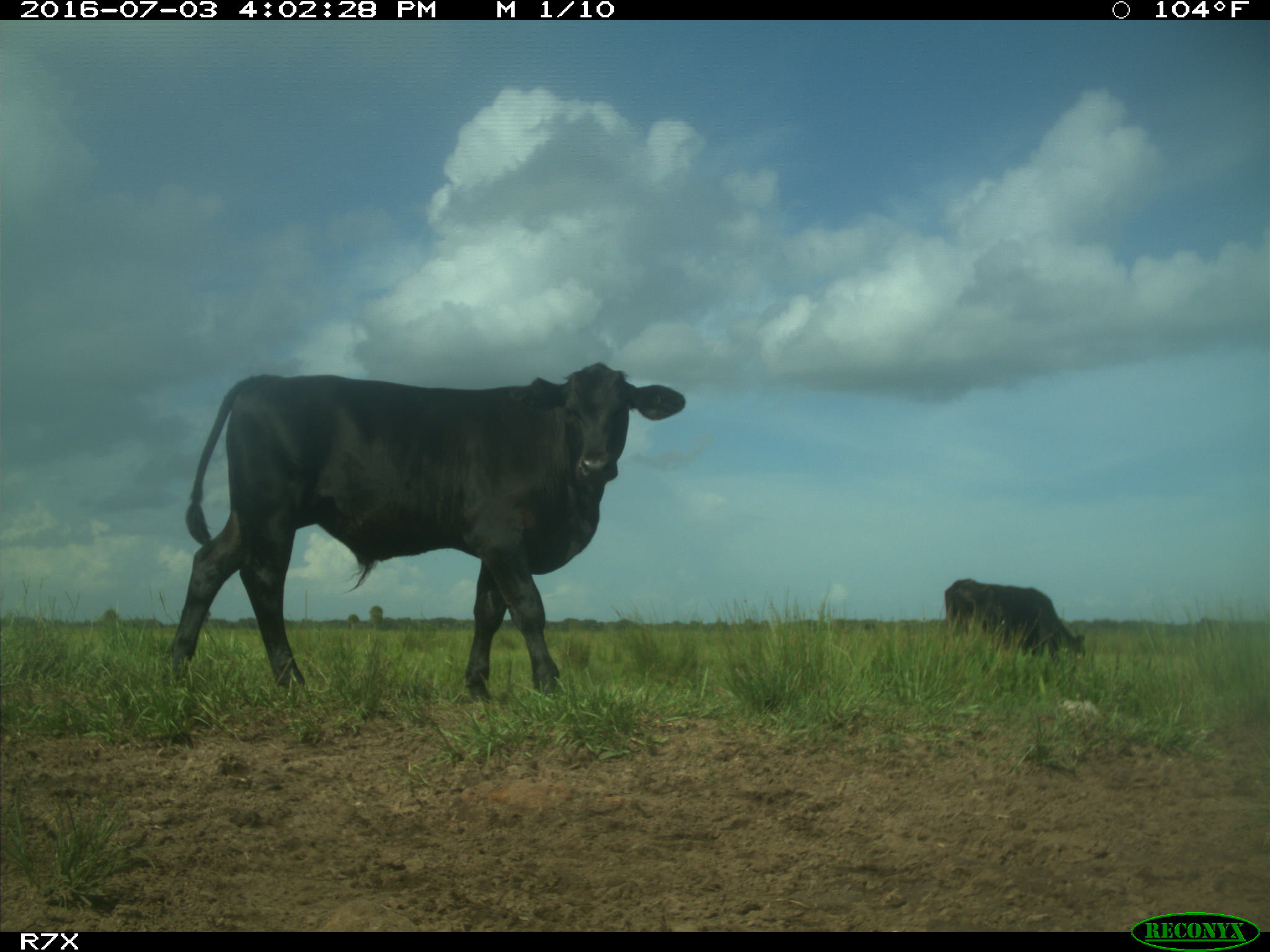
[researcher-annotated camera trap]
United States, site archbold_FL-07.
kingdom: Animalia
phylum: Chordata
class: Mammalia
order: Artiodactyla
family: Bovidae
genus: Bos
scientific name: Bos taurus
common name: domestic cow